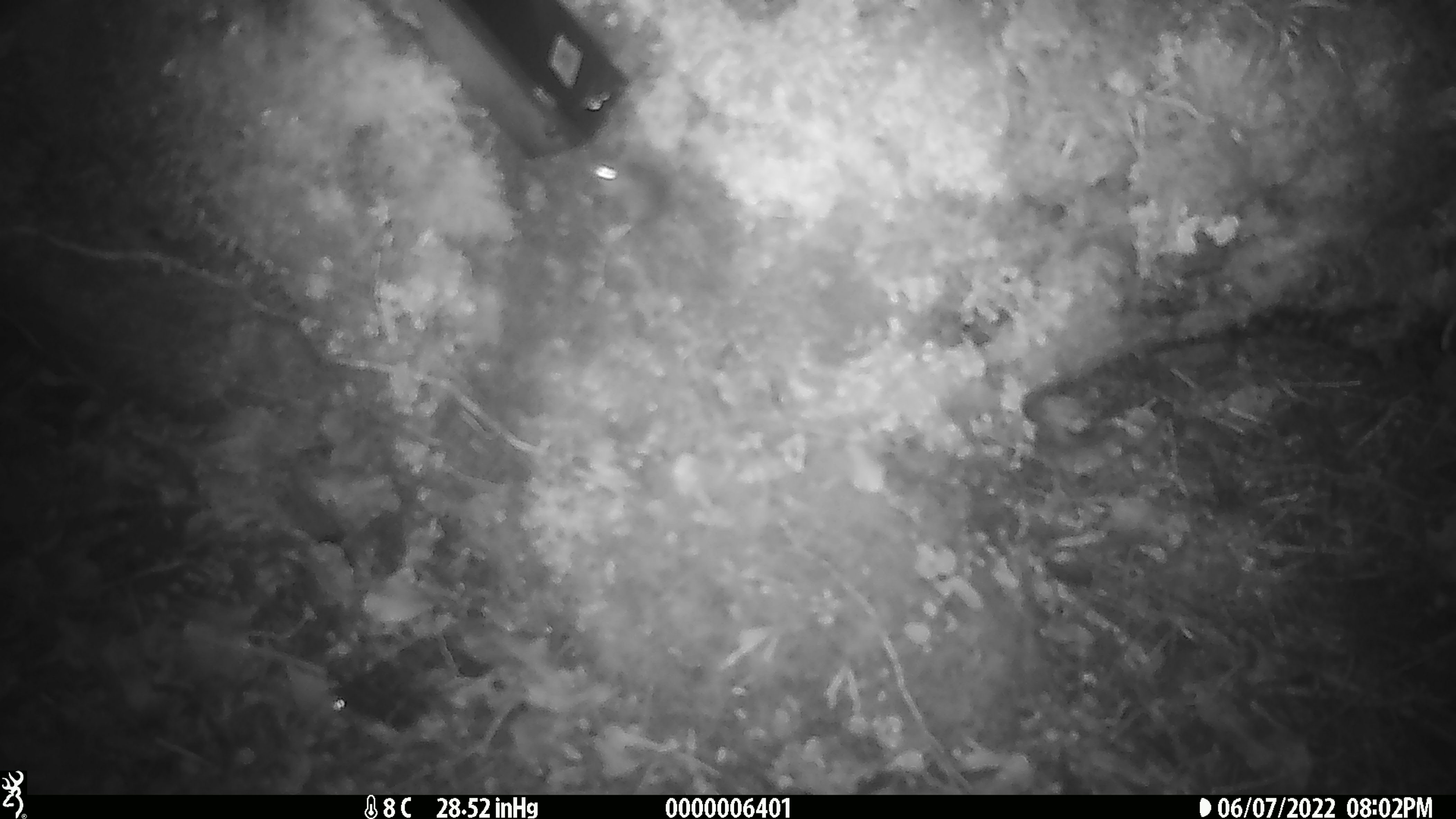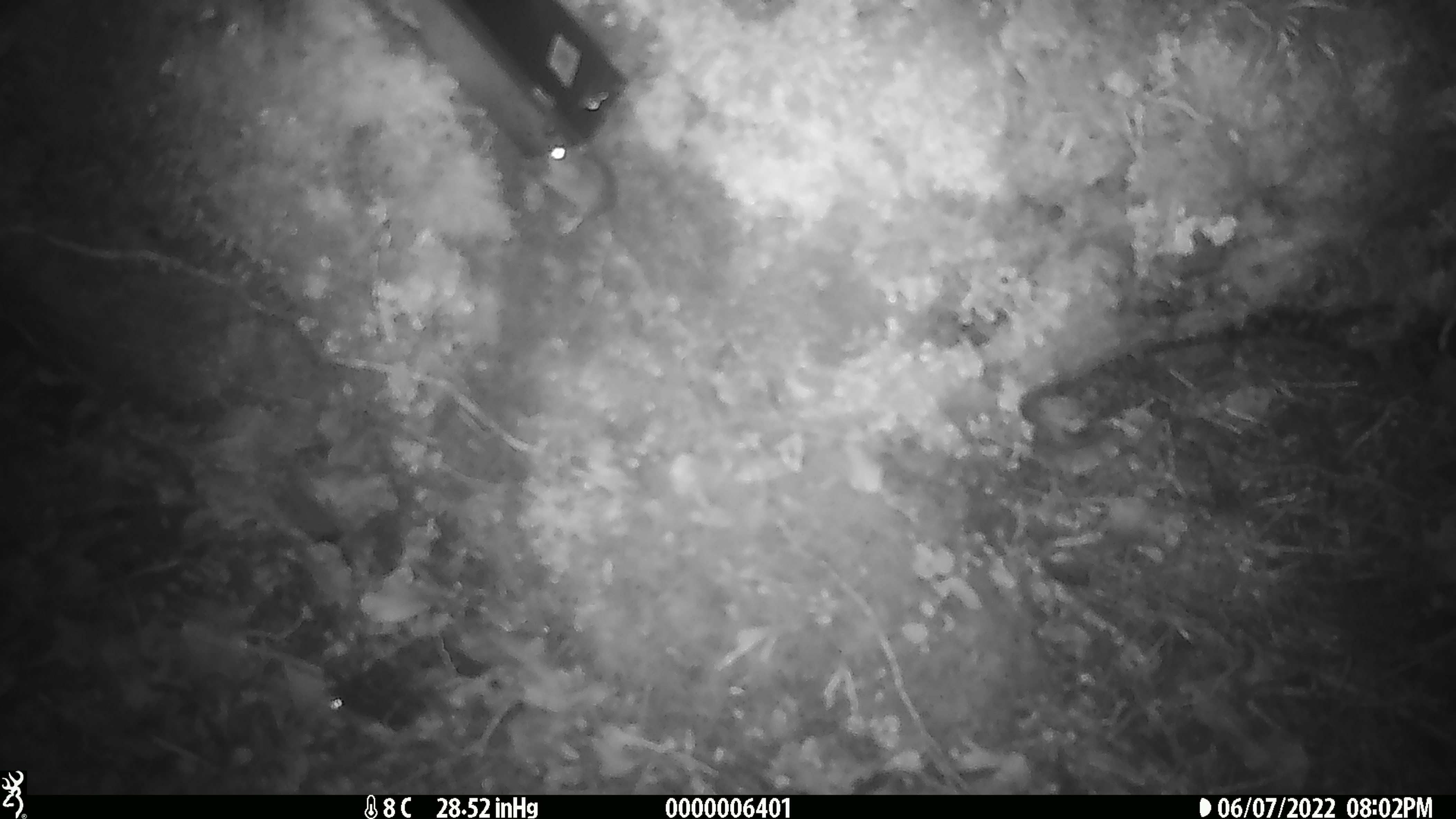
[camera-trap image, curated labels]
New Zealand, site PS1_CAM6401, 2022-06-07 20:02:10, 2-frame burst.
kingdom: Animalia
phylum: Chordata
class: Mammalia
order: Rodentia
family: Muridae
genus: Mus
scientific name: Mus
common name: mouse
Mouse (Mus).